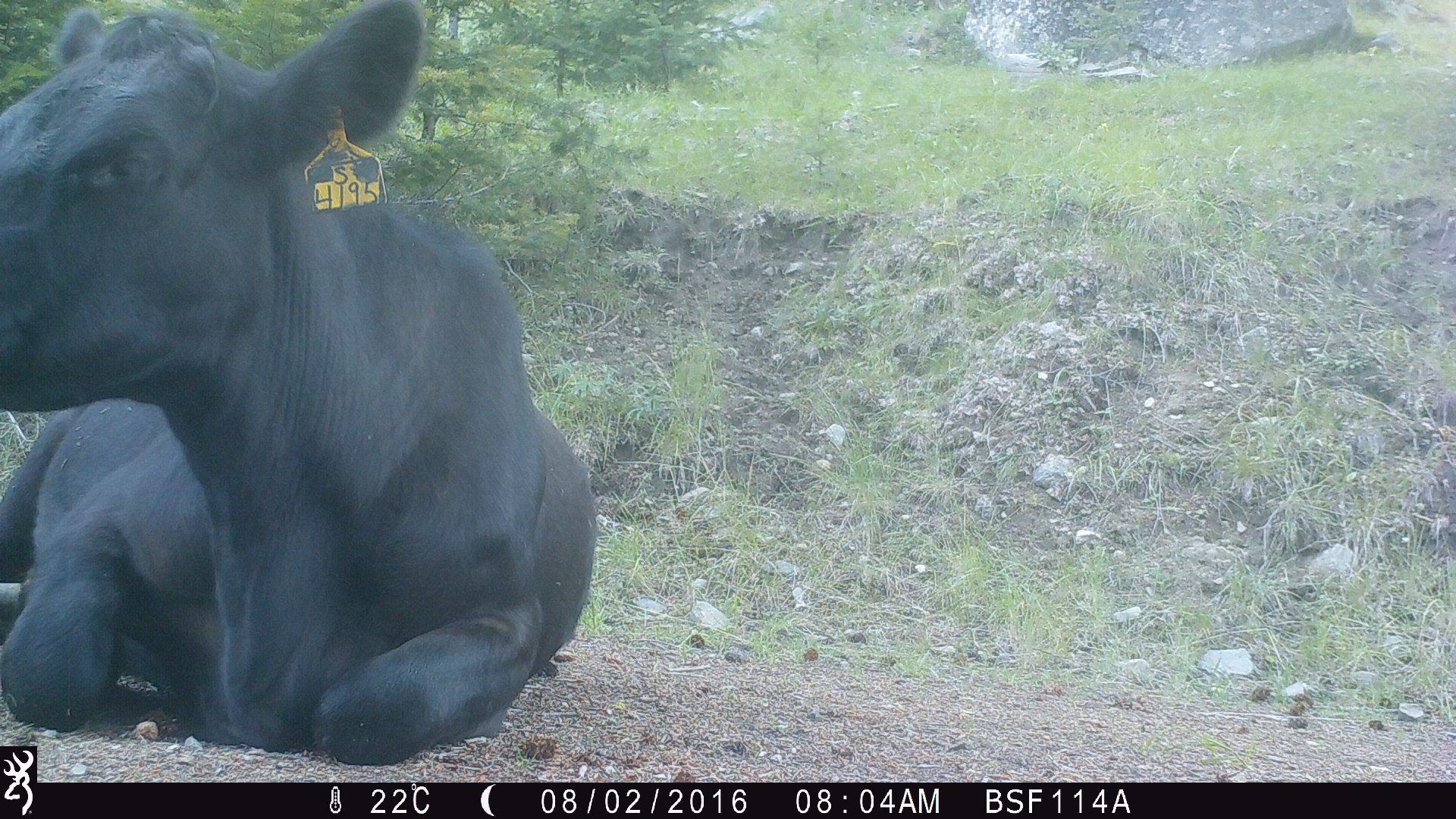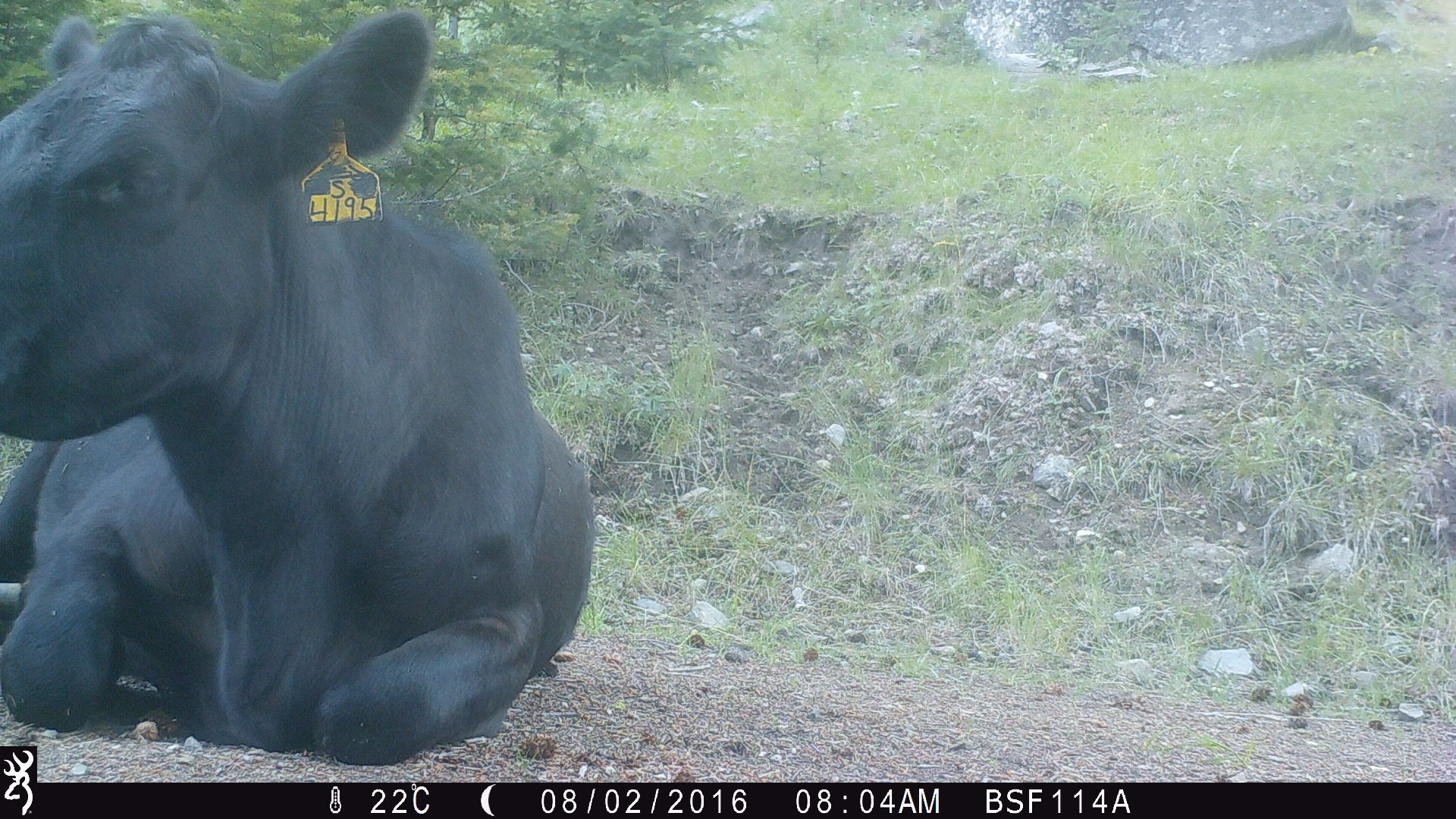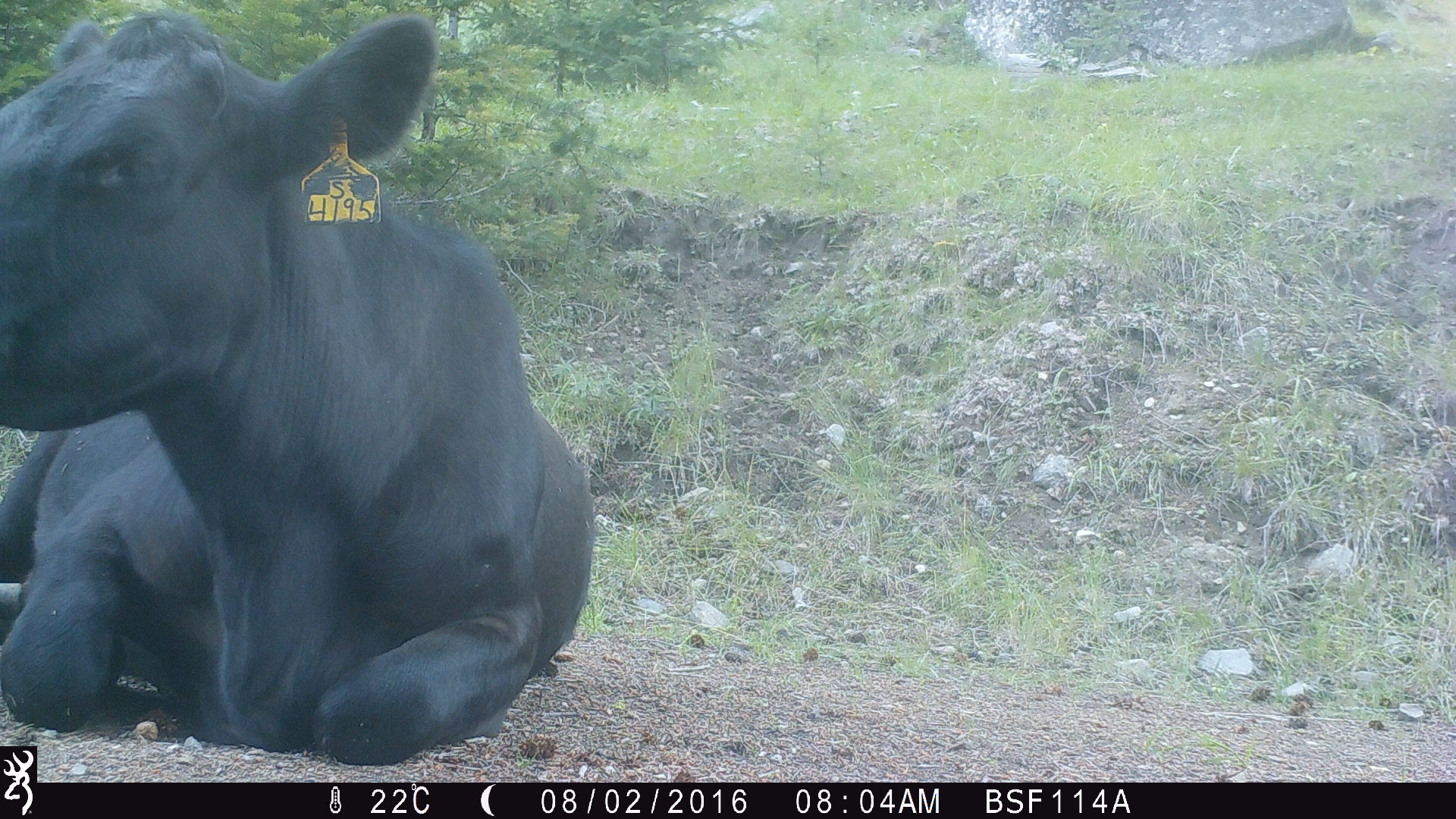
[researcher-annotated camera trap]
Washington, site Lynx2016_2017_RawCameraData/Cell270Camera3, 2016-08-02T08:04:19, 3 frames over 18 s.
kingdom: Animalia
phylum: Chordata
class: Mammalia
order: Artiodactyla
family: Bovidae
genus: Bos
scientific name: Bos taurus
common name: domestic cattle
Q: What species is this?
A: Domestic cattle (Bos taurus).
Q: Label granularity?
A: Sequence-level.